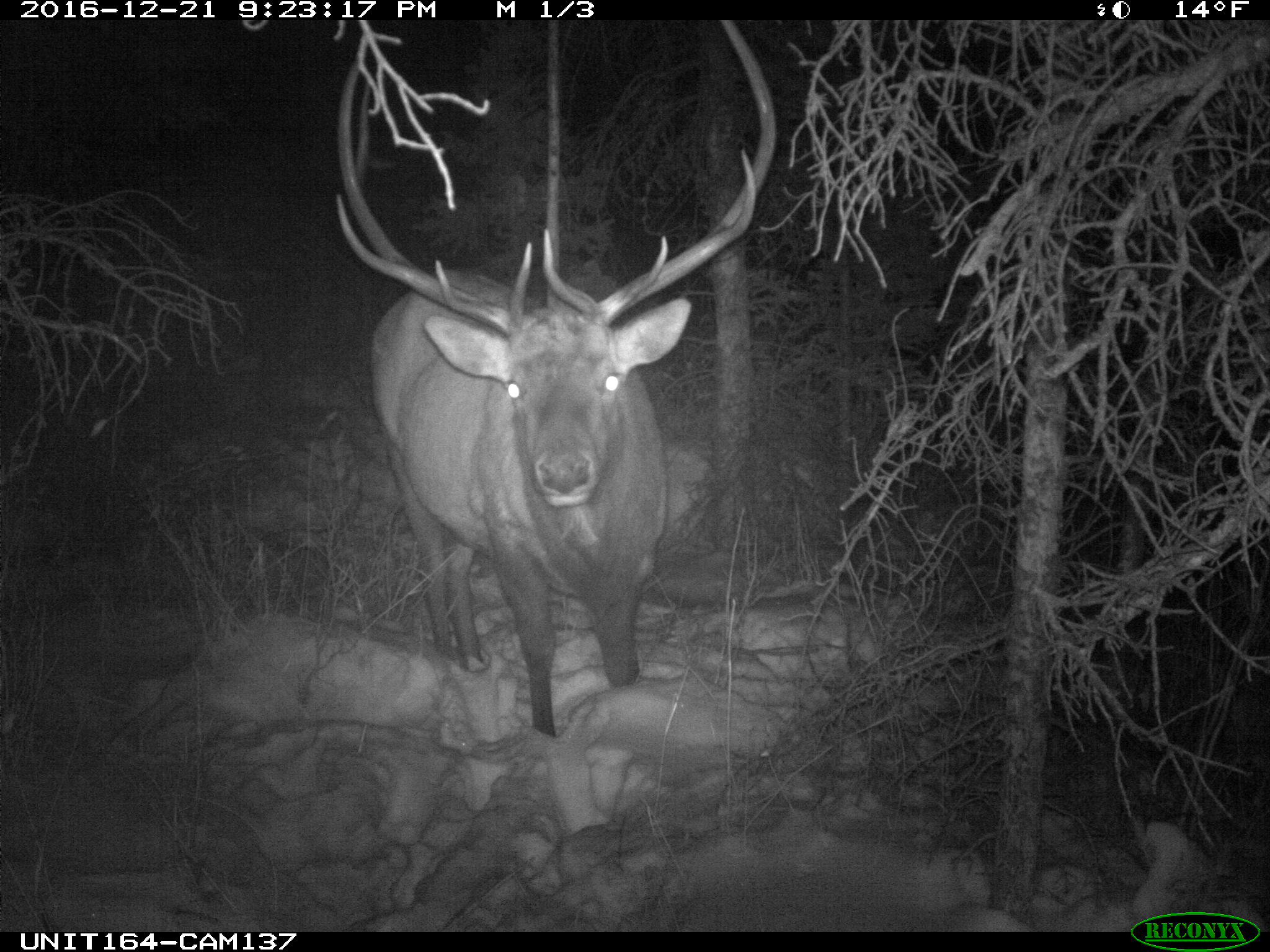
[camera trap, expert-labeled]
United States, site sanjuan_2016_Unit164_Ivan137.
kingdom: Animalia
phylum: Chordata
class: Mammalia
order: Artiodactyla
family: Cervidae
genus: Cervus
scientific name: Cervus elaphus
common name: red deer